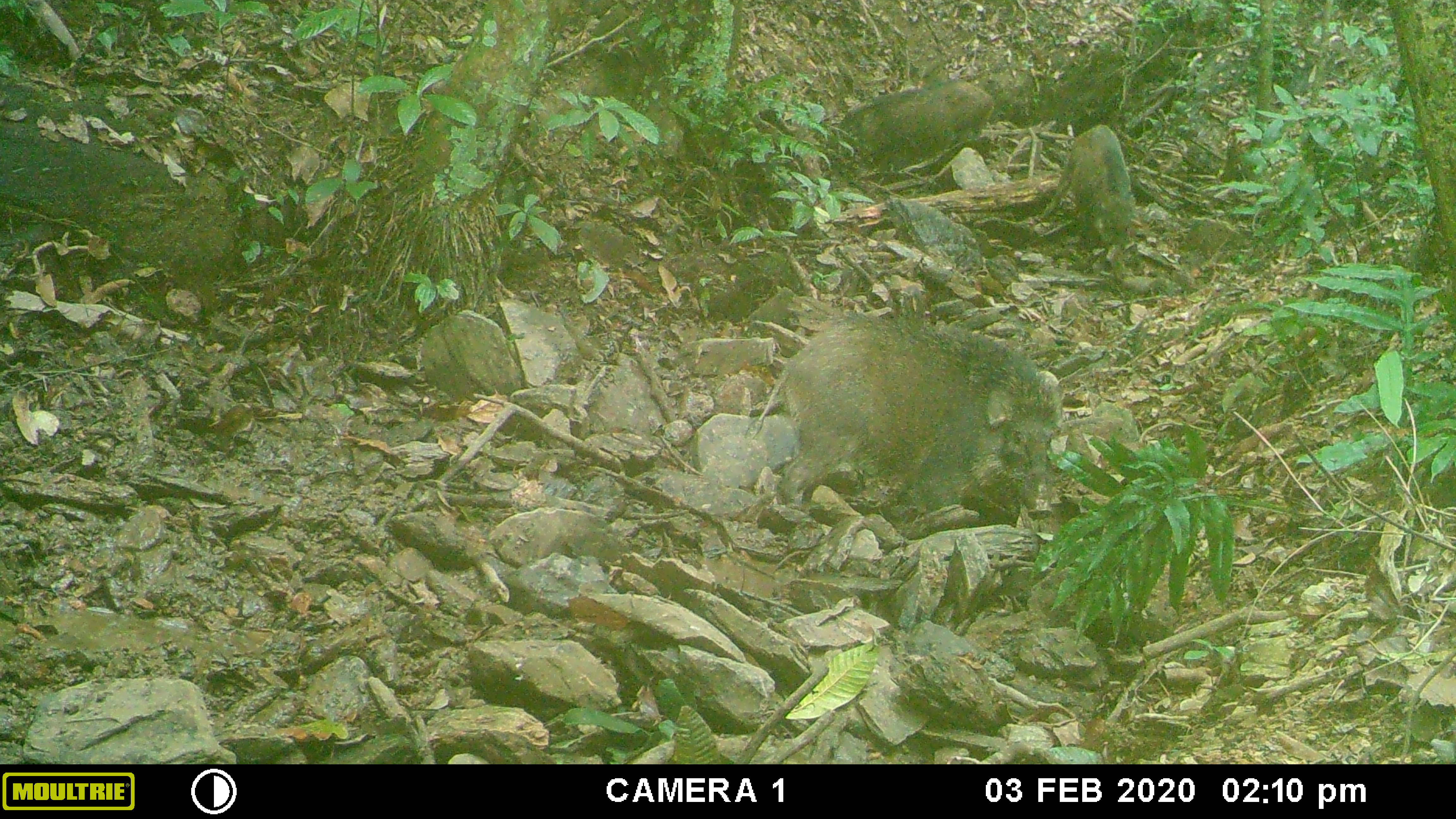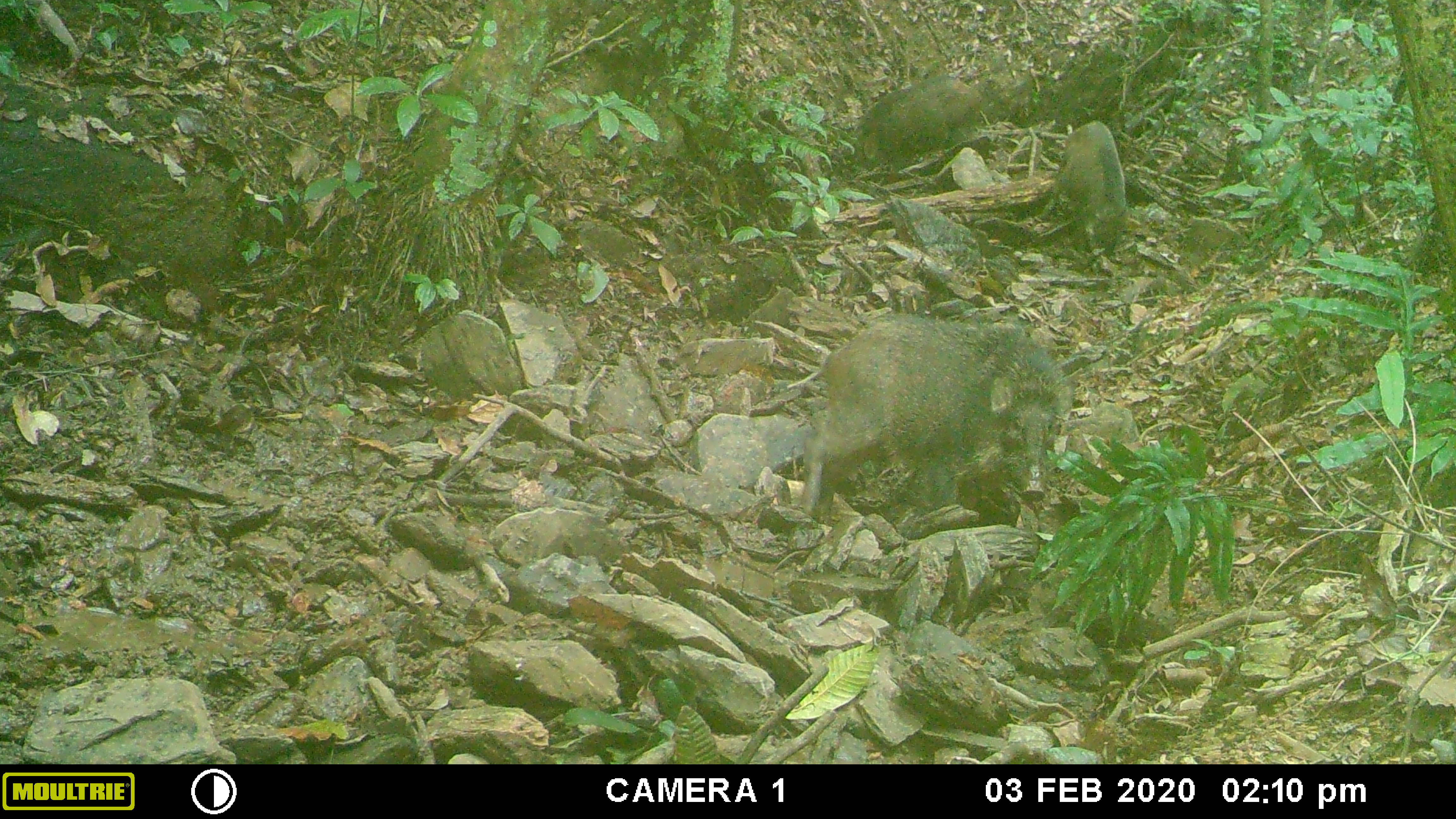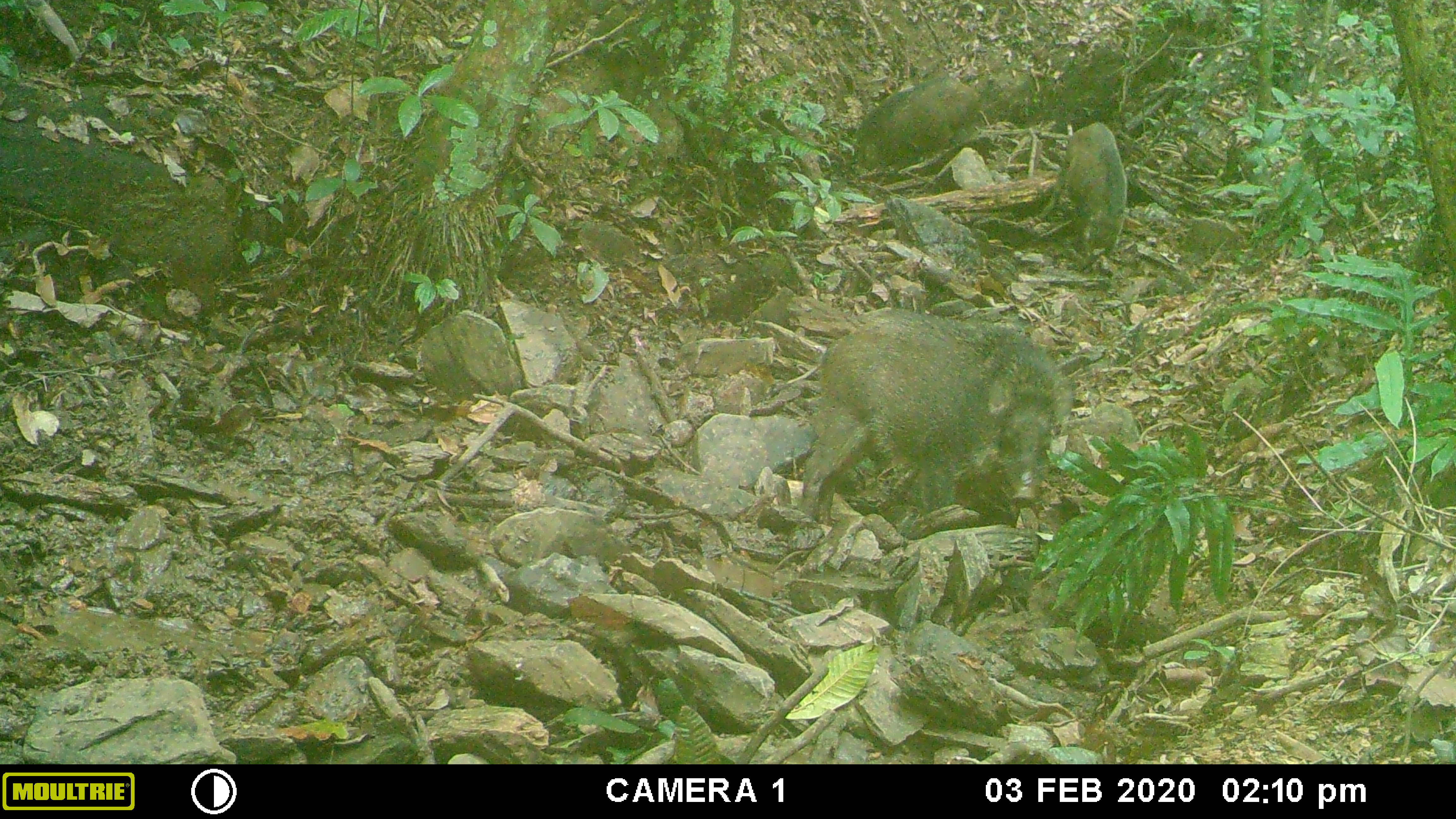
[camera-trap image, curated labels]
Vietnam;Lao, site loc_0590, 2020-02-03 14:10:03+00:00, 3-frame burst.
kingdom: Animalia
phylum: Chordata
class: Mammalia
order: Artiodactyla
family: Suidae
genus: Sus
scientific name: Sus scrofa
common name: eurasian wild pig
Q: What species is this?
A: Eurasian wild pig (Sus scrofa).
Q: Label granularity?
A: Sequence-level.